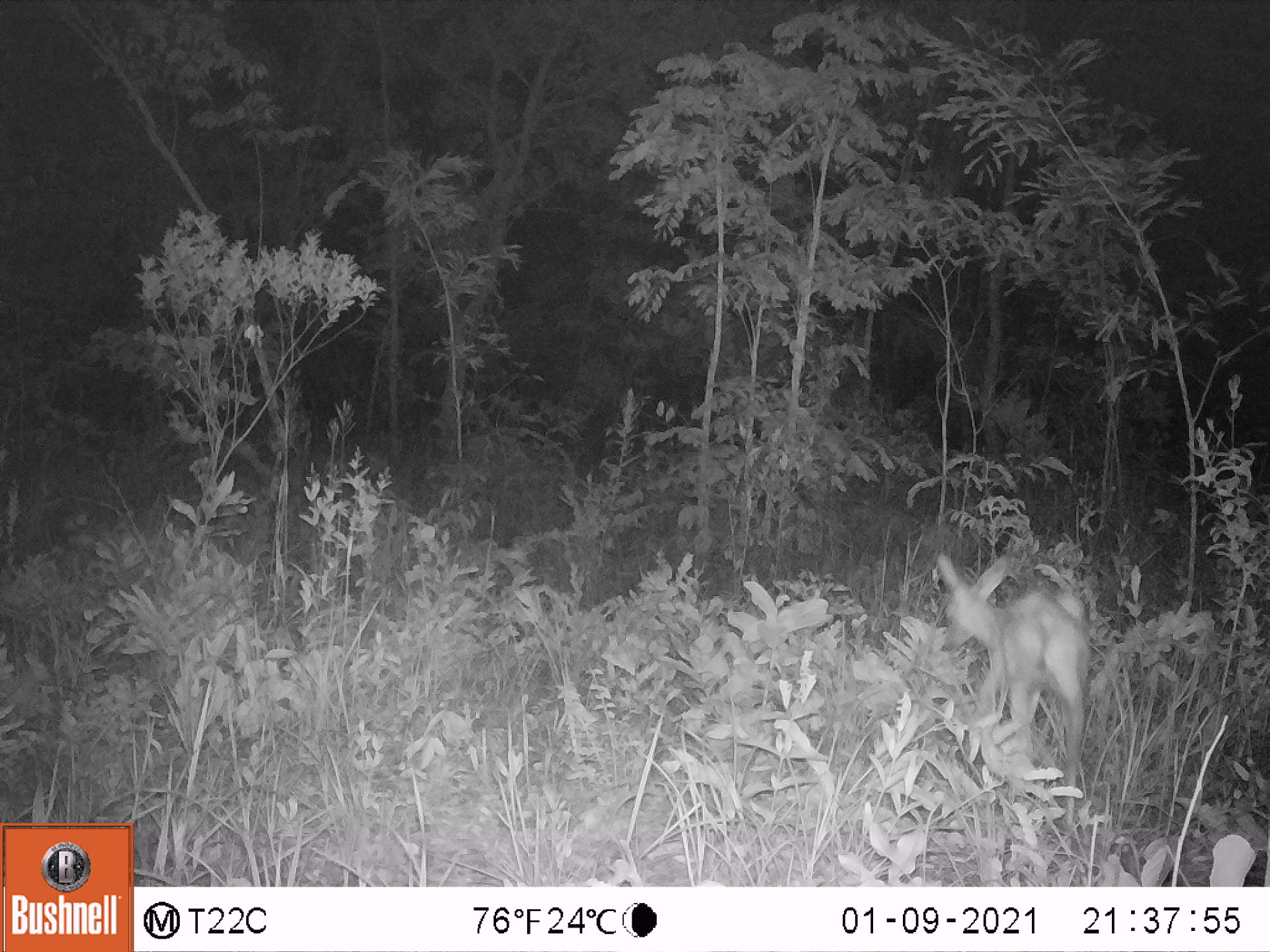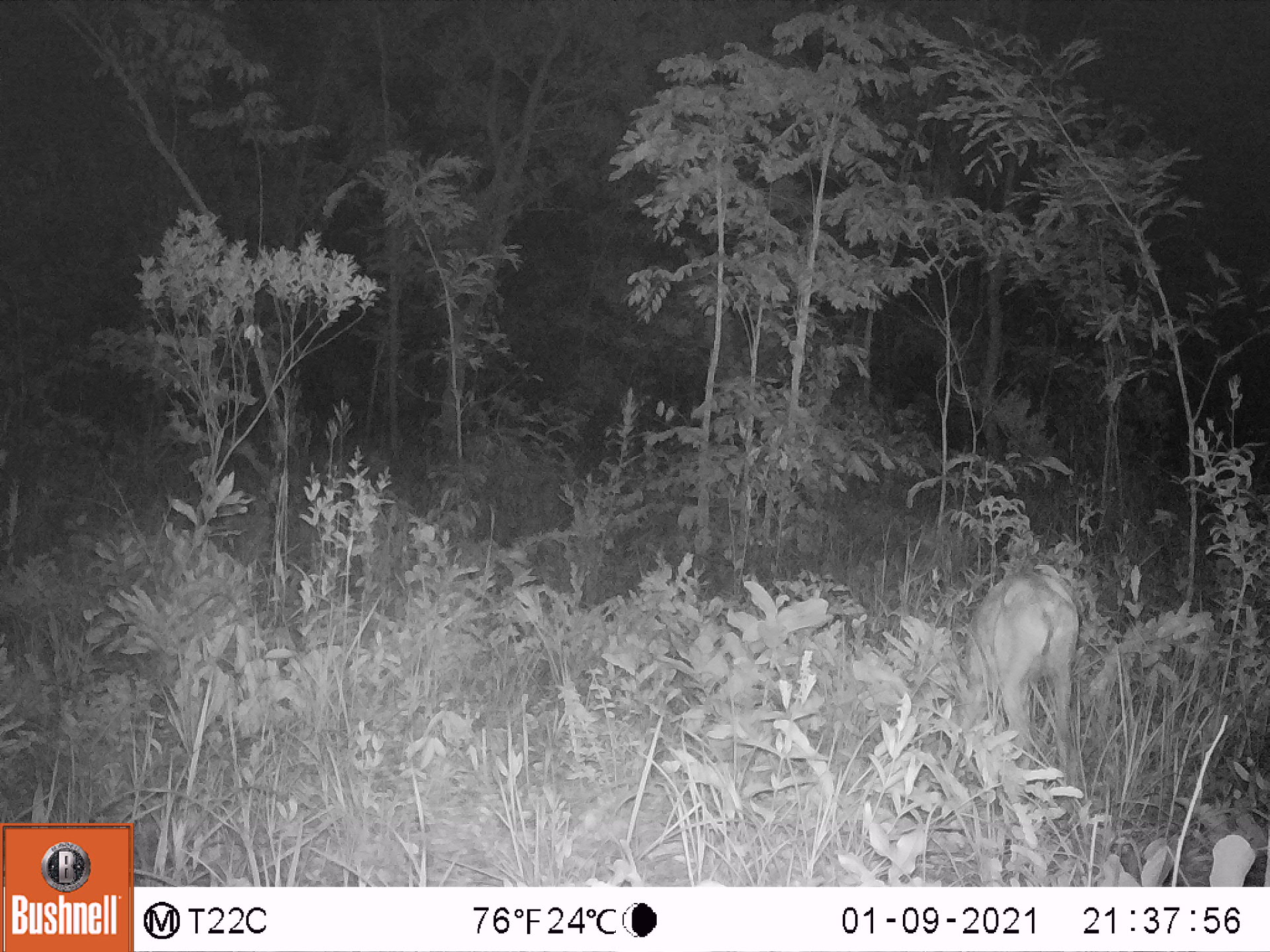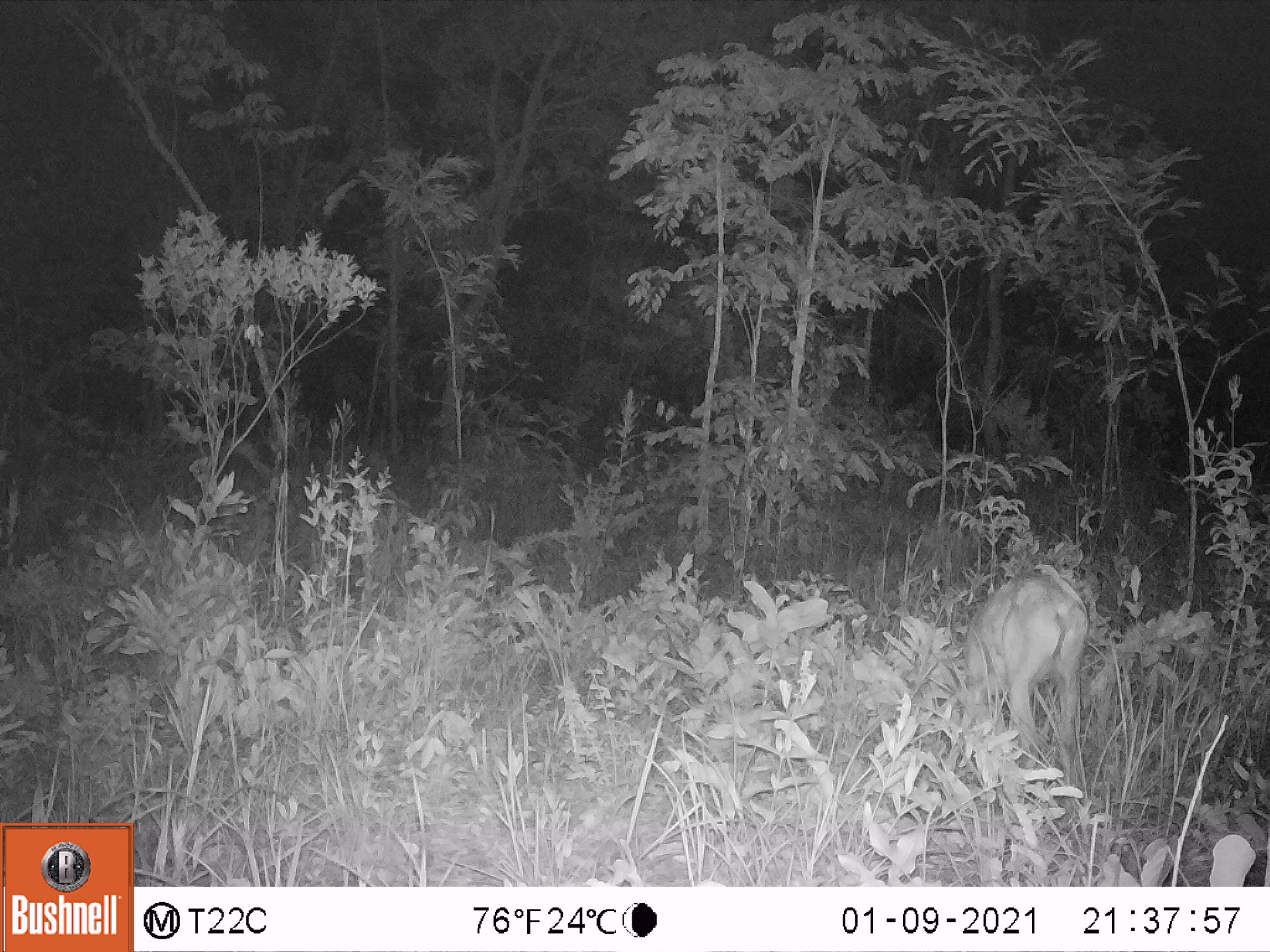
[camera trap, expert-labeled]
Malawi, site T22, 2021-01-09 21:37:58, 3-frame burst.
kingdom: Animalia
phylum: Chordata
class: Mammalia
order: Artiodactyla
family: Bovidae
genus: Sylvicapra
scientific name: Sylvicapra grimmia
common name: common duiker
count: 1